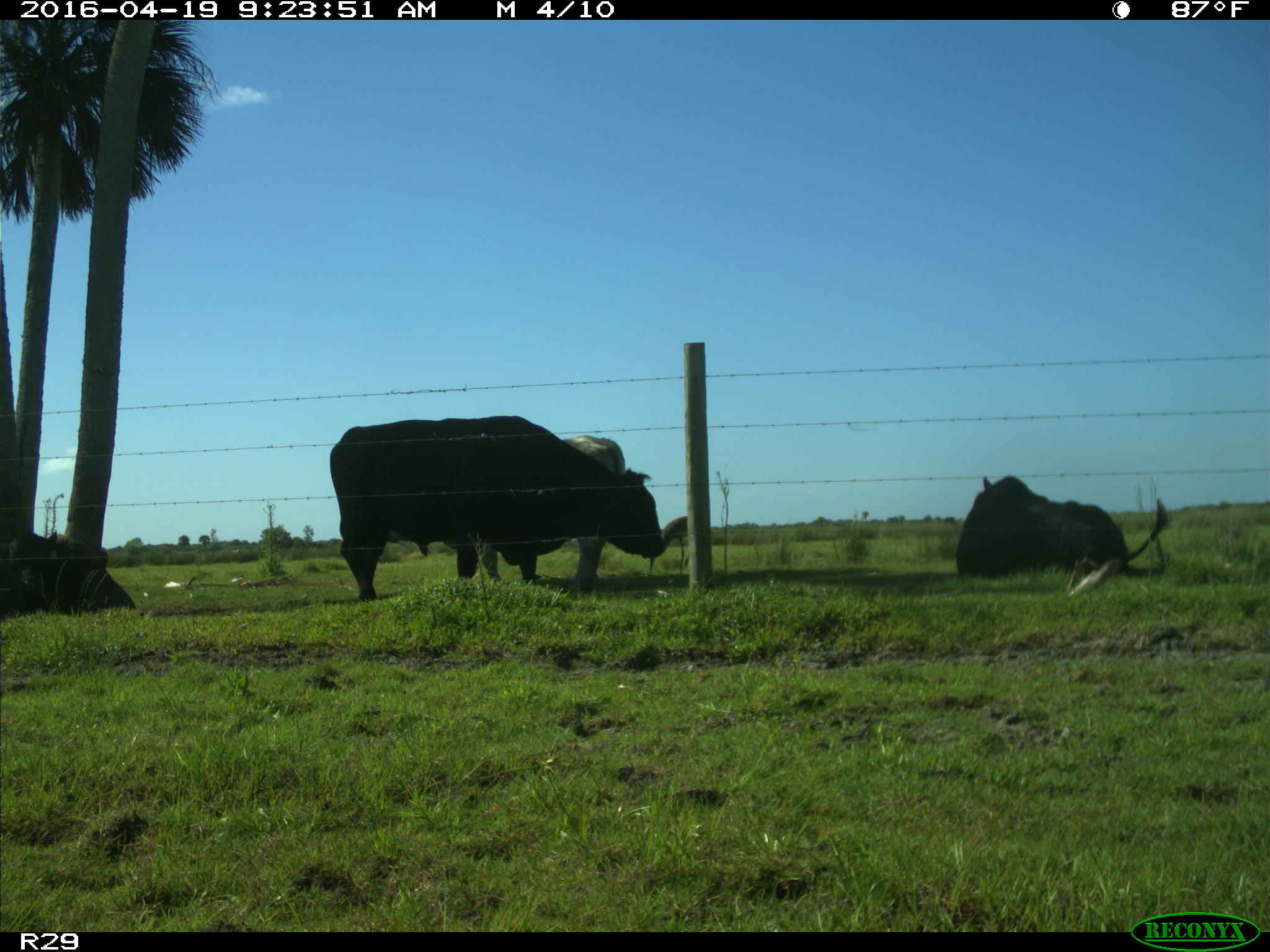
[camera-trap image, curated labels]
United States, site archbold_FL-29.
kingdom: Animalia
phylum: Chordata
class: Mammalia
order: Artiodactyla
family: Bovidae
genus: Bos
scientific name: Bos taurus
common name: domestic cow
Bos taurus (domestic cow).